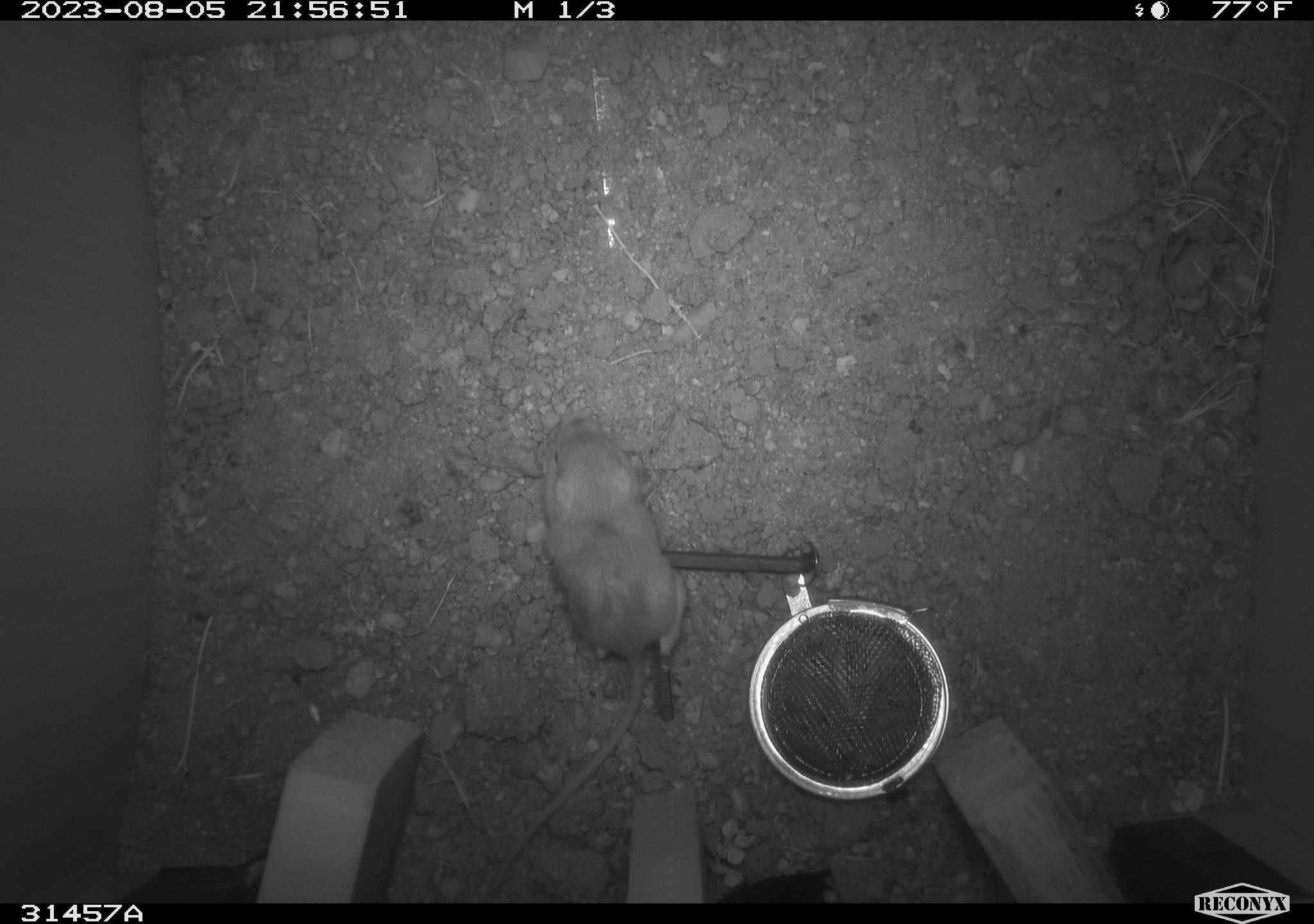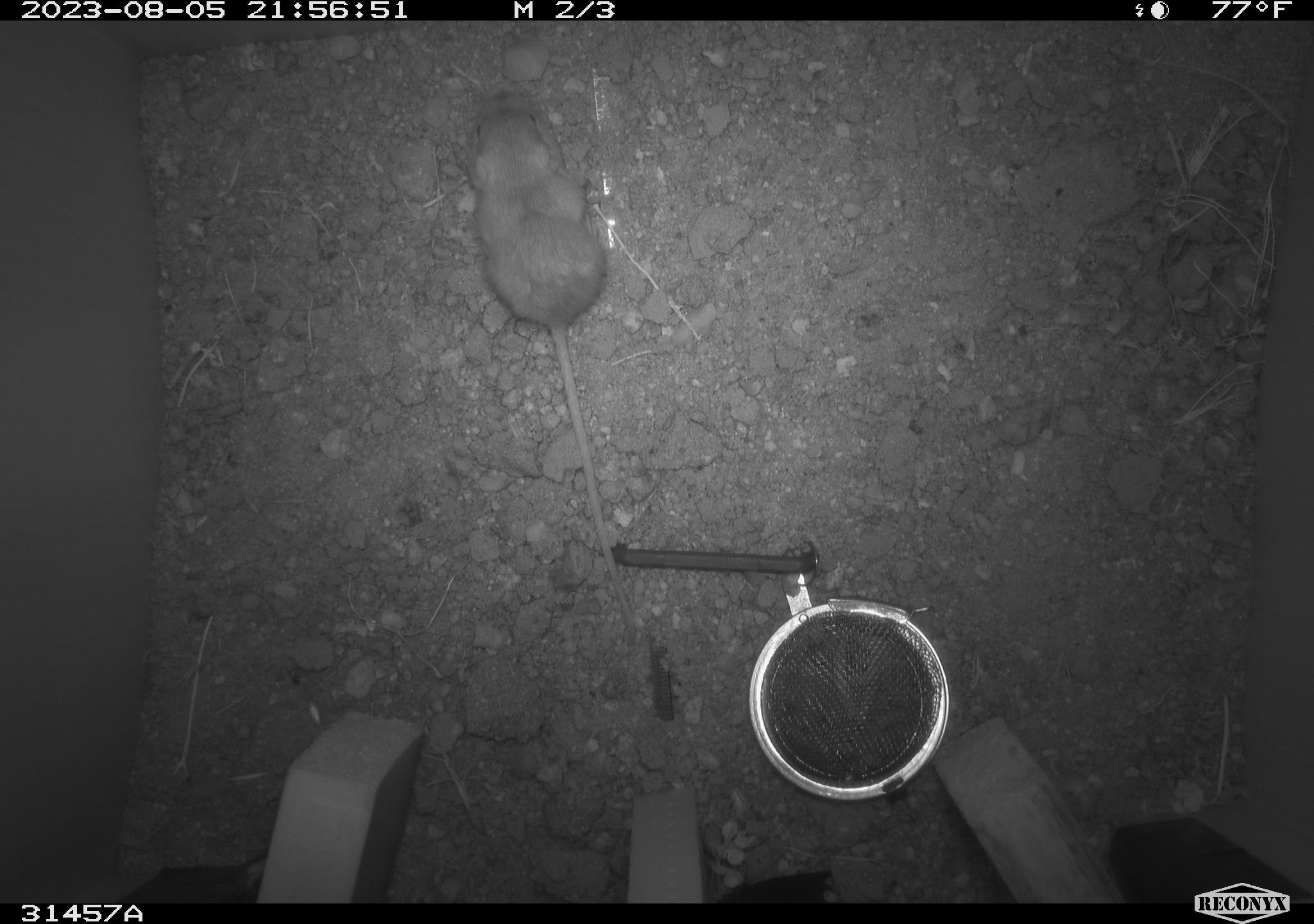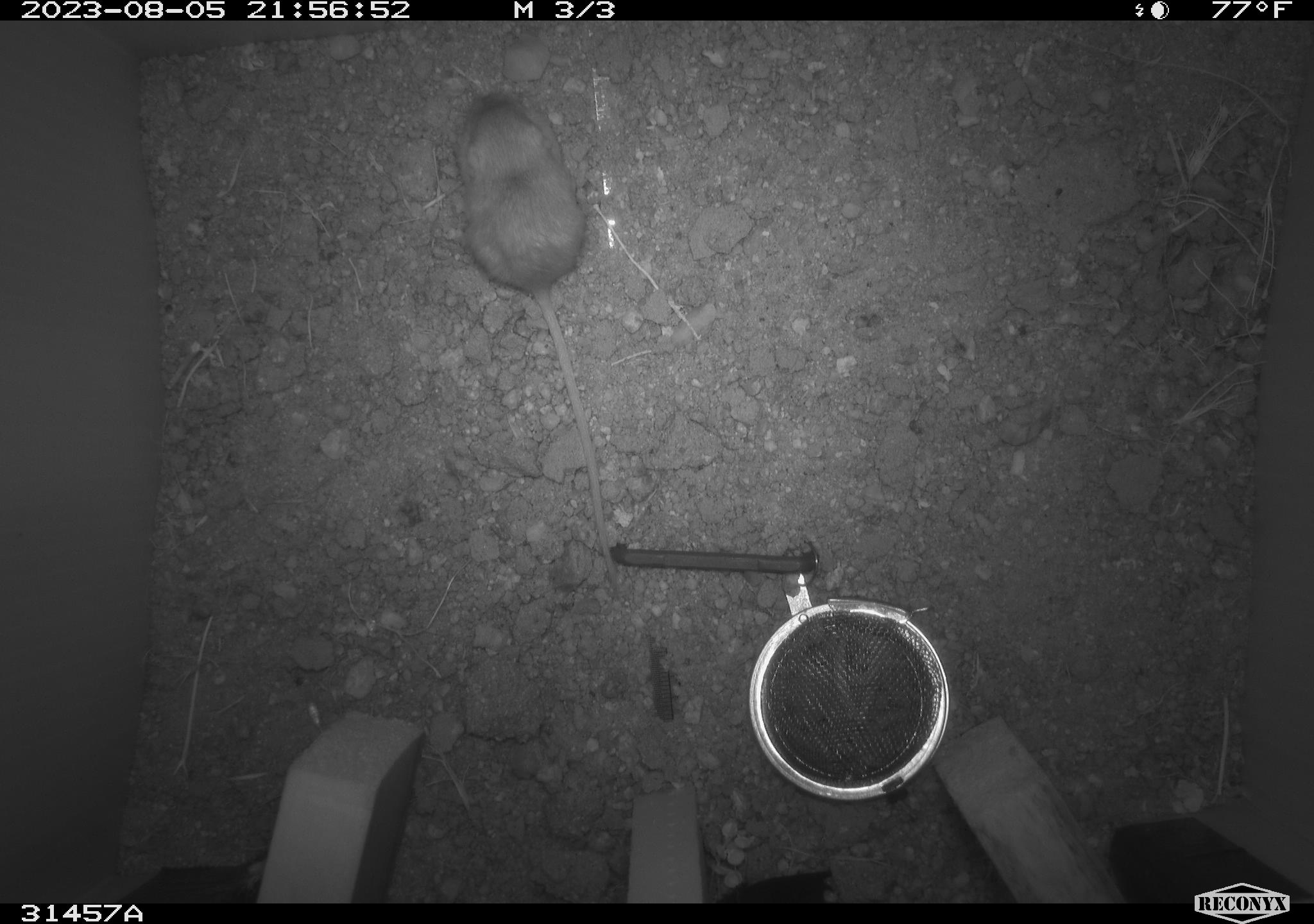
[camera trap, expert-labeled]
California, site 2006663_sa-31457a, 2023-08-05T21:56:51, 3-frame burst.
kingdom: Animalia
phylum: Chordata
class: Mammalia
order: Rodentia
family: Heteromyidae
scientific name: Heteromyidae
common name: kangaroo rats and pocket mice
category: heteromyidae family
Heteromyidae family (kangaroo rats and pocket mice) (Heteromyidae).